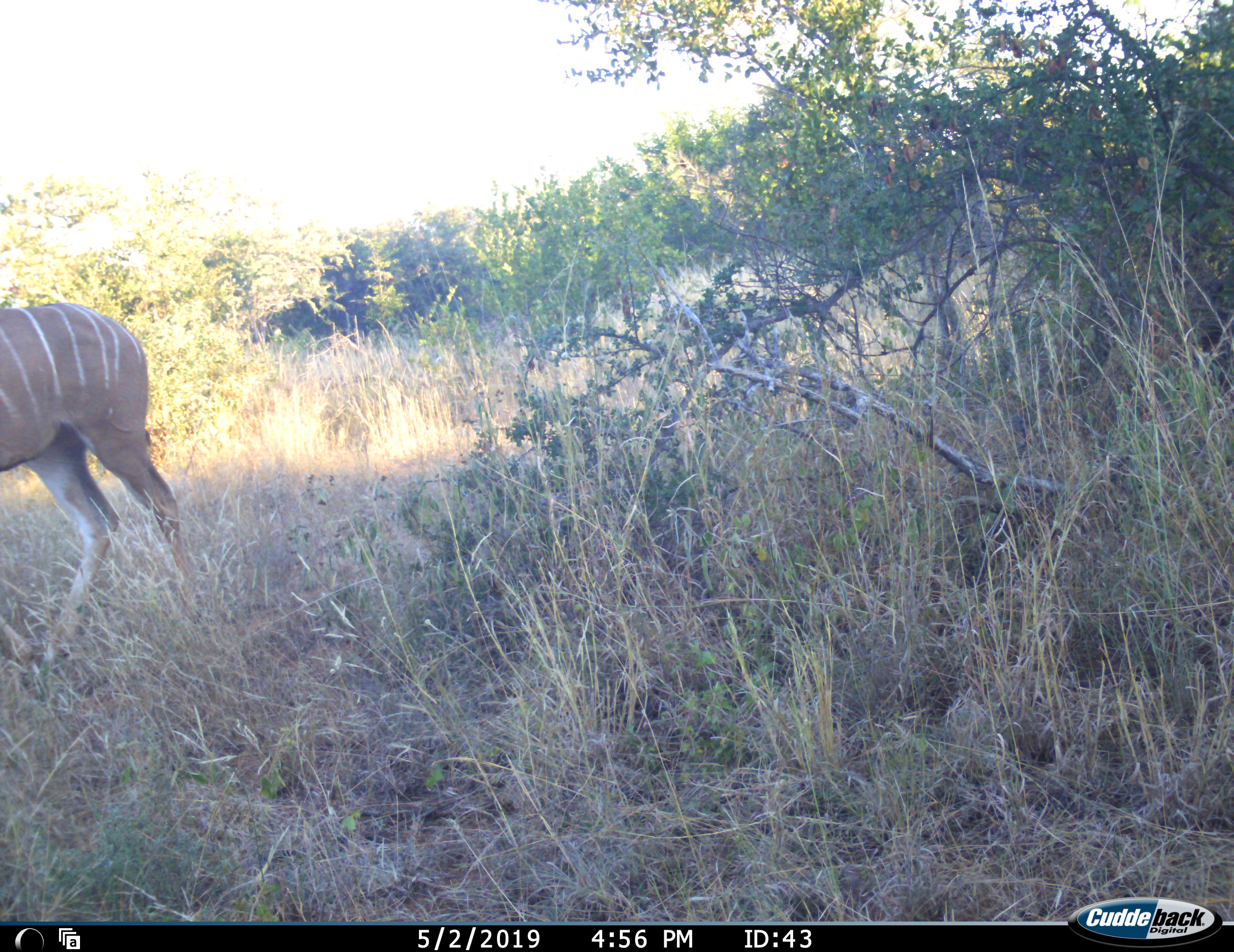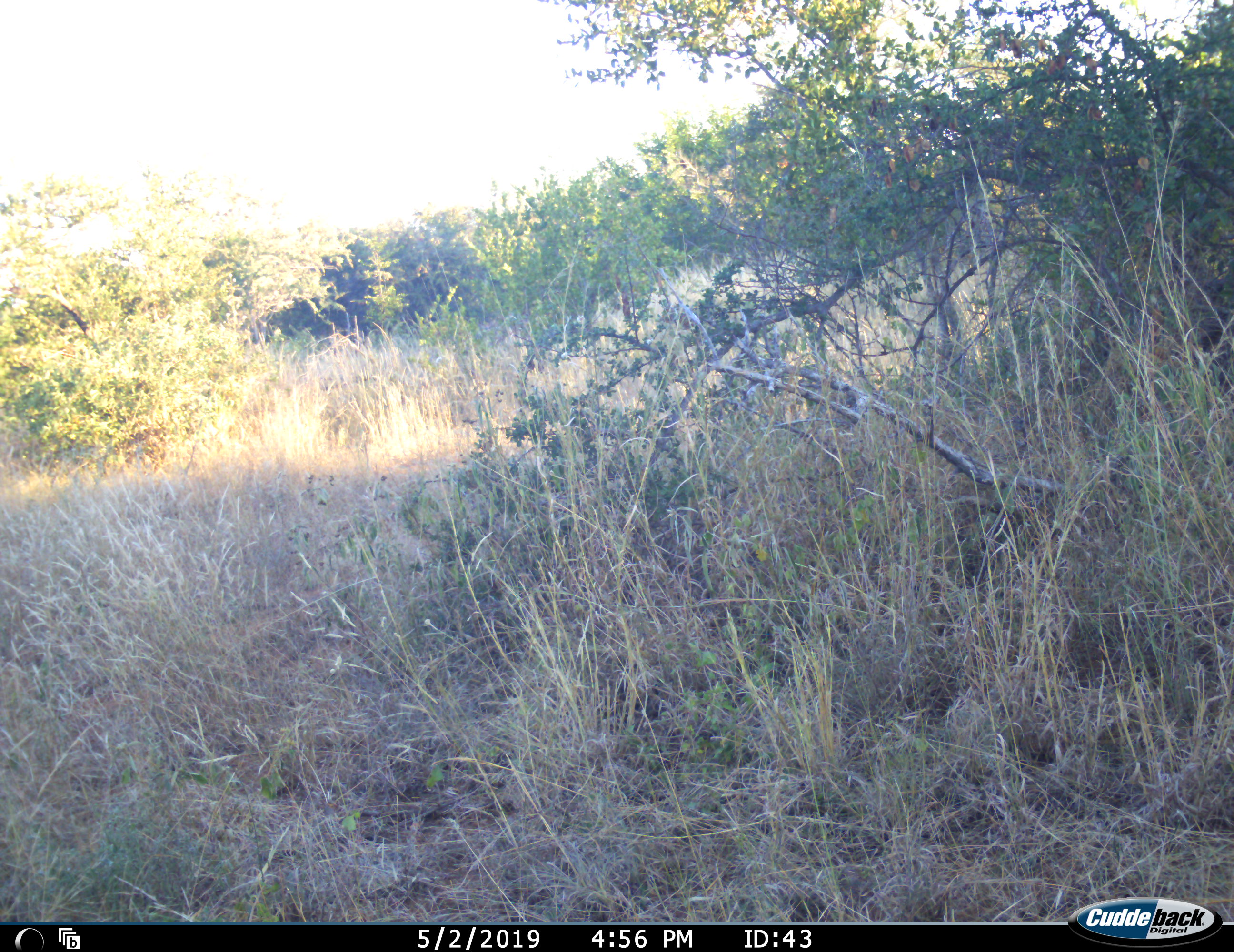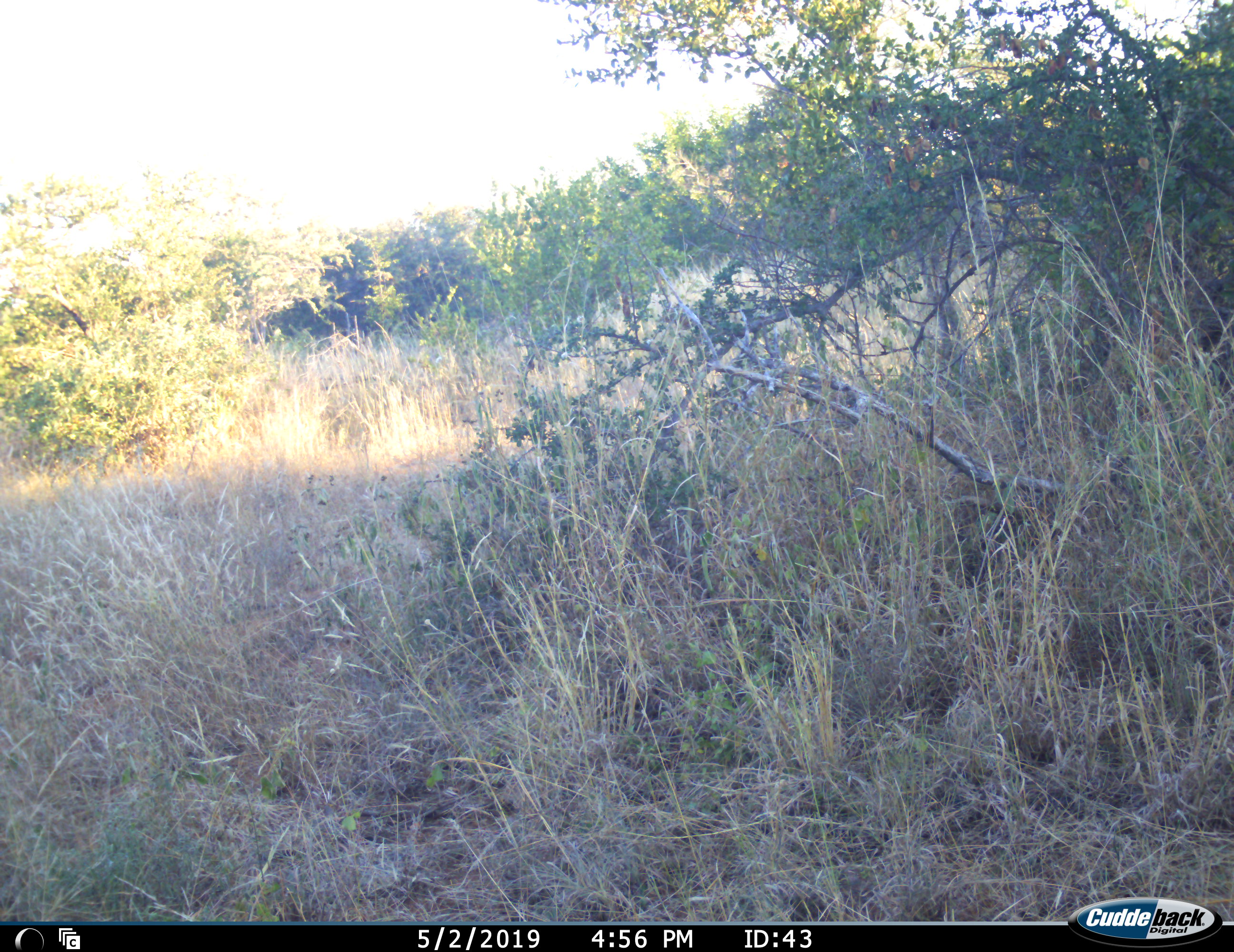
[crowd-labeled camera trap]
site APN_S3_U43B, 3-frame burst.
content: unidentified animal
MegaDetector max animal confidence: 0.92